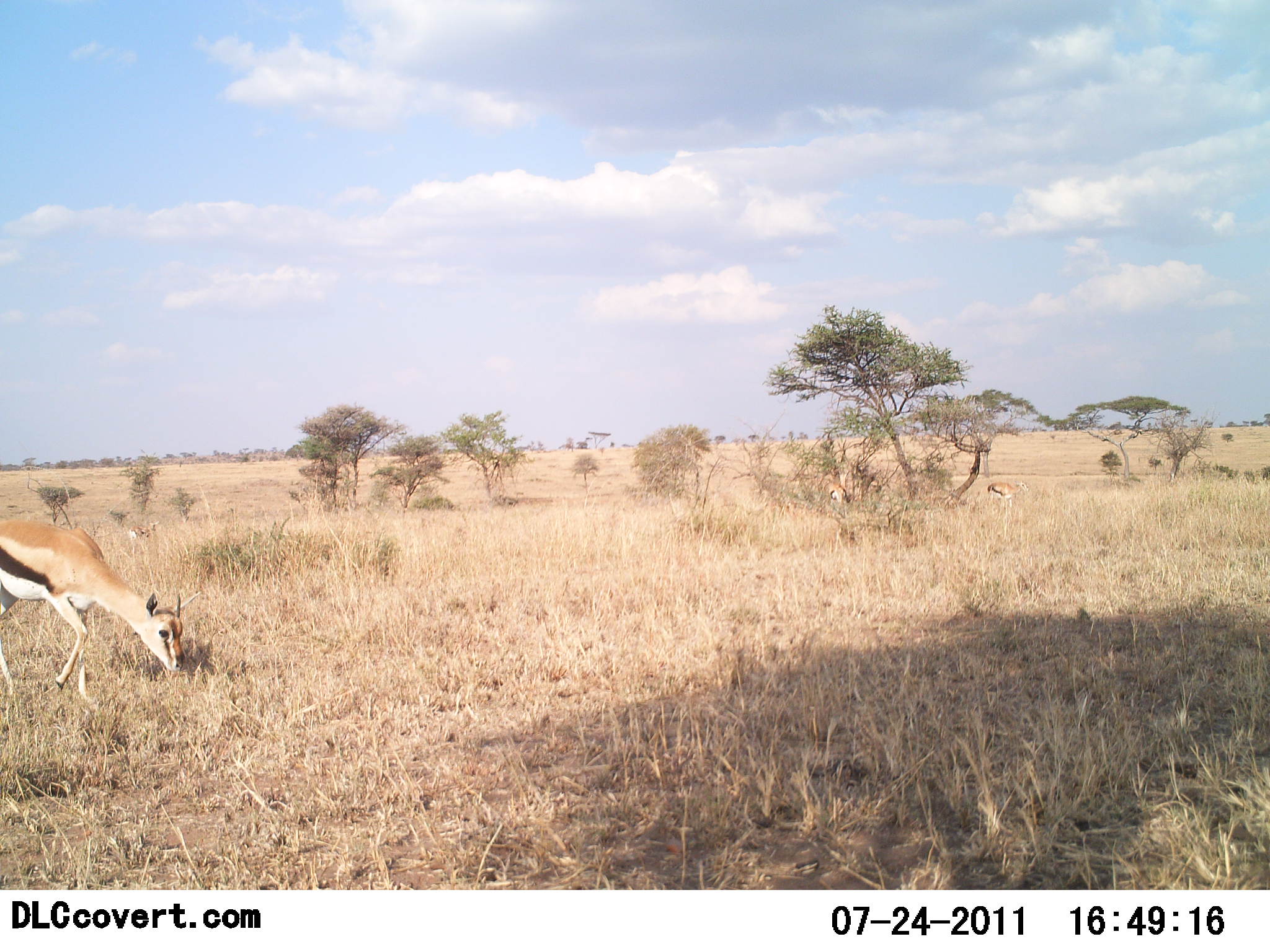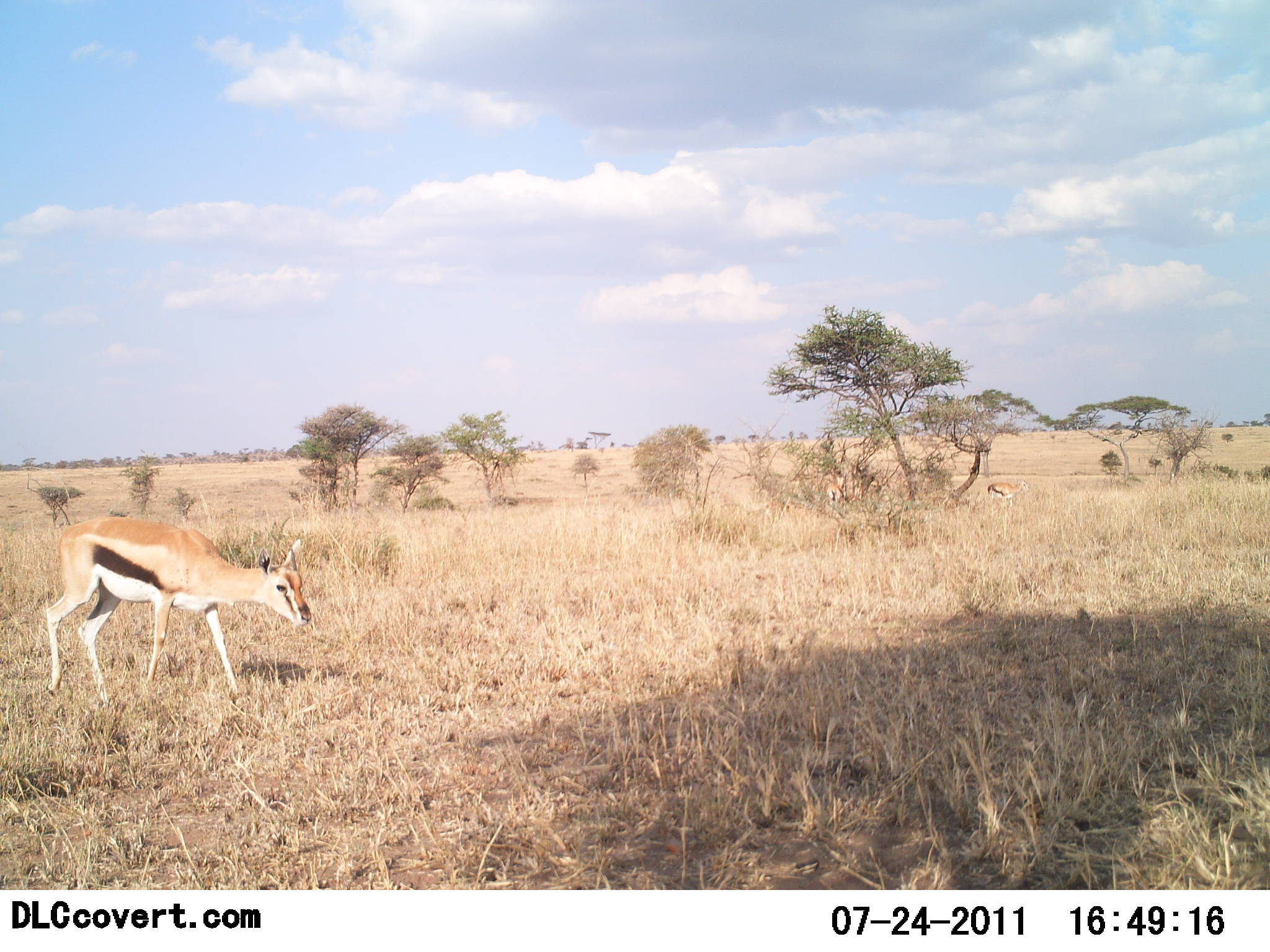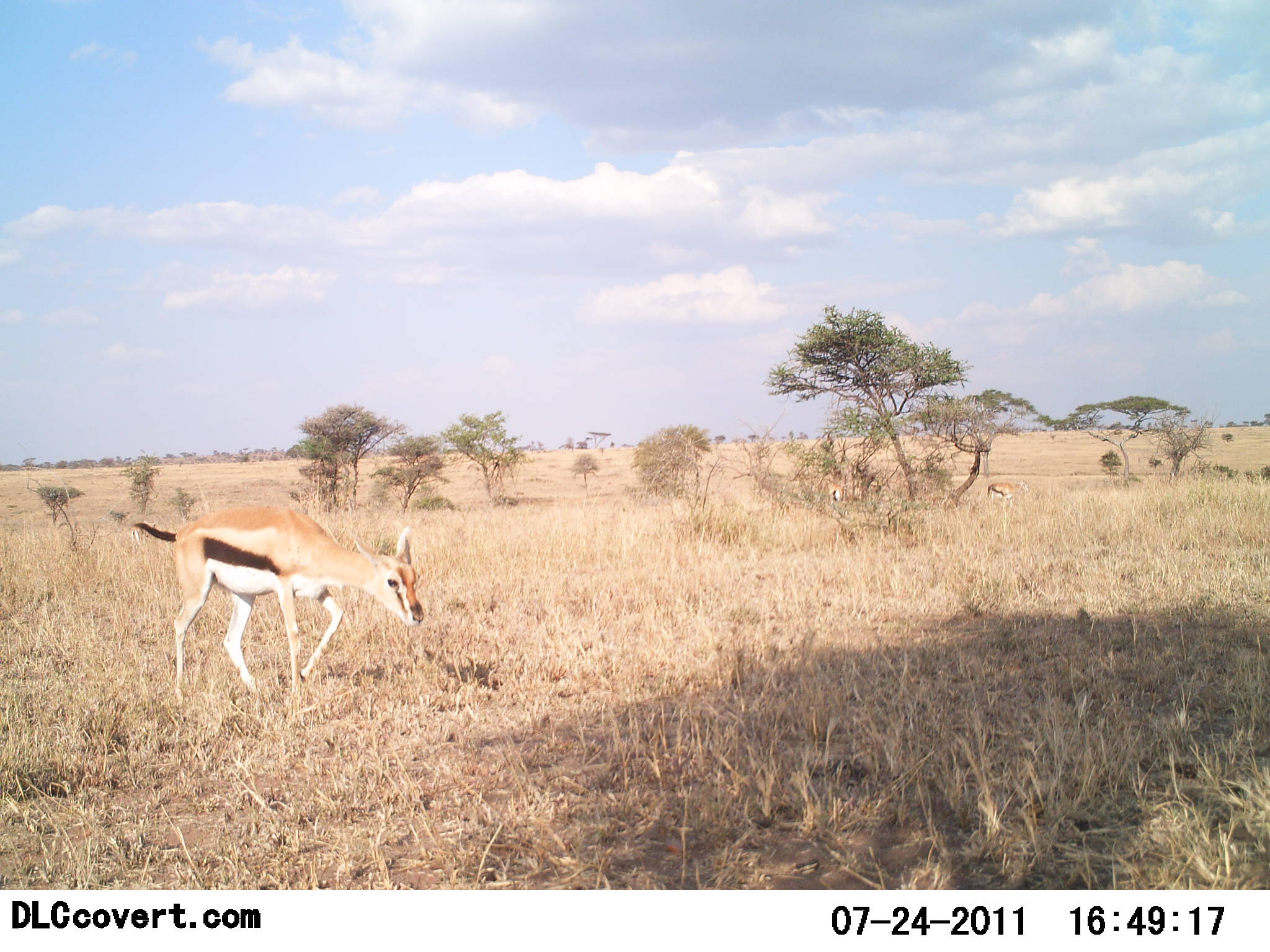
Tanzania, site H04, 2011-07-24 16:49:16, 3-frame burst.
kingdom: Animalia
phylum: Chordata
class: Mammalia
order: Artiodactyla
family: Bovidae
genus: Eudorcas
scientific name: Eudorcas thomsonii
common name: thomson's gazelle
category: gazellethomsons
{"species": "gazellethomsons (thomson's gazelle) (Eudorcas thomsonii)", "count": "2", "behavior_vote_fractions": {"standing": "25%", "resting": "0%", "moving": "75%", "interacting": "0%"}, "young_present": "0%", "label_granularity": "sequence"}